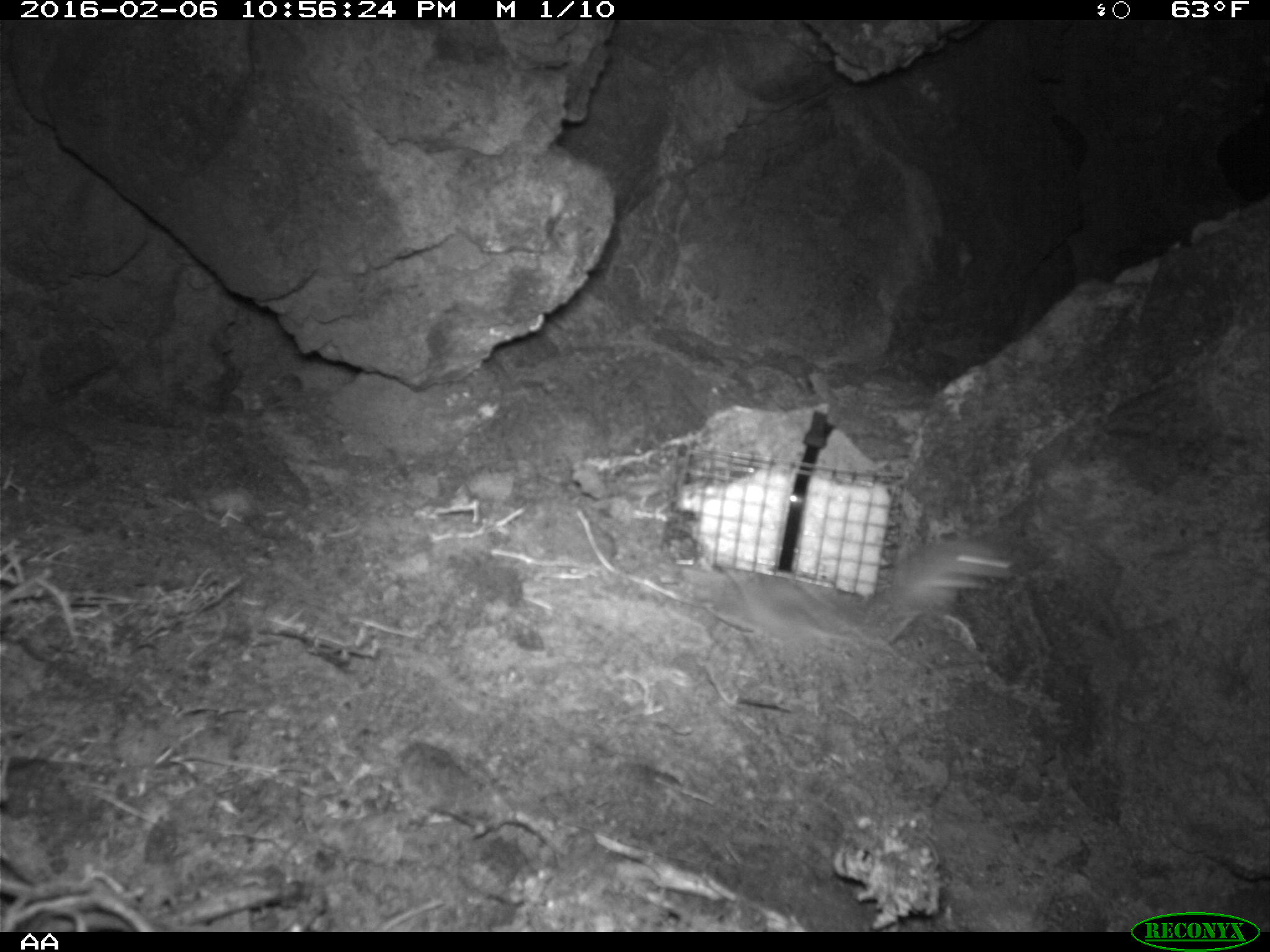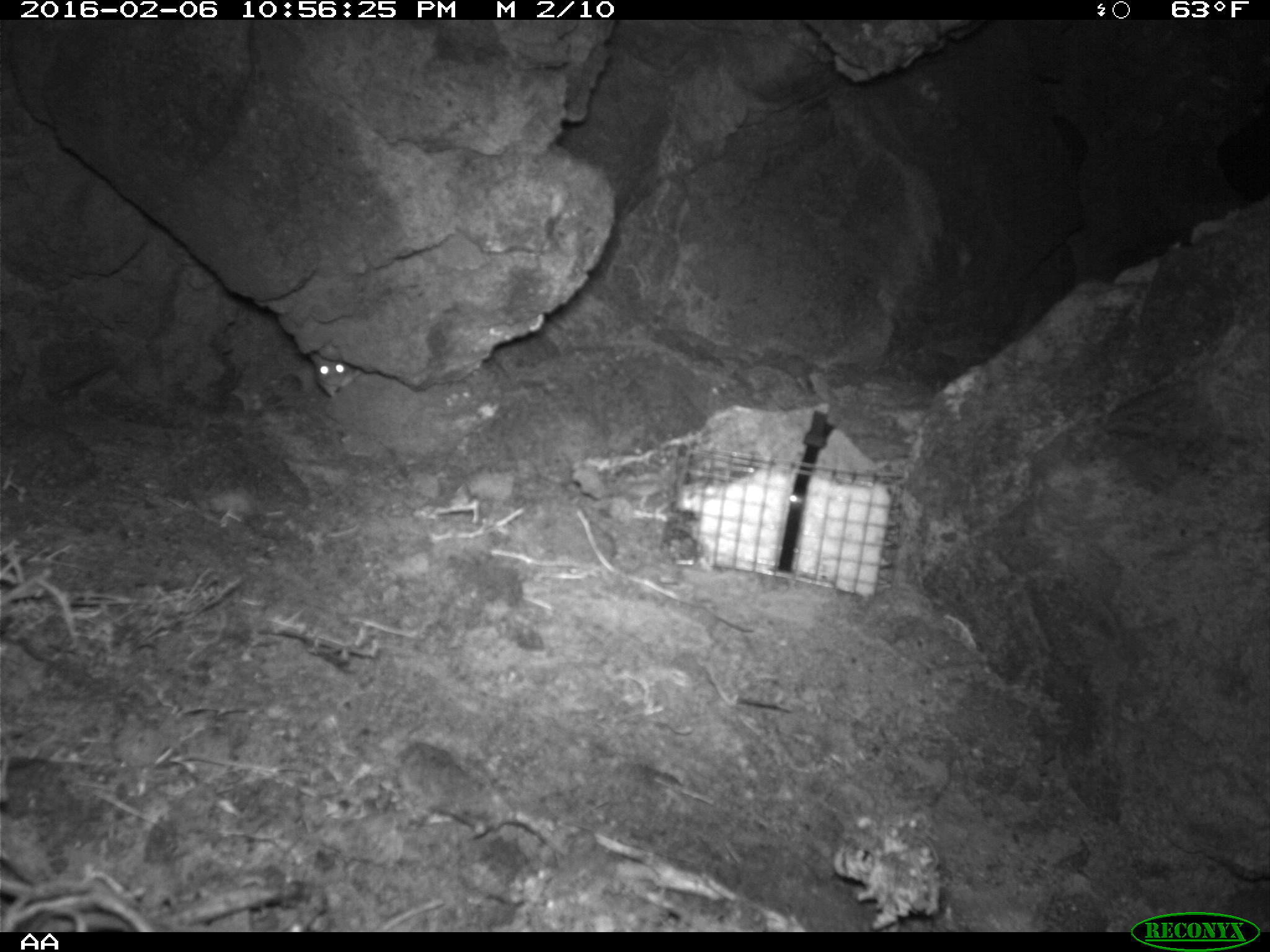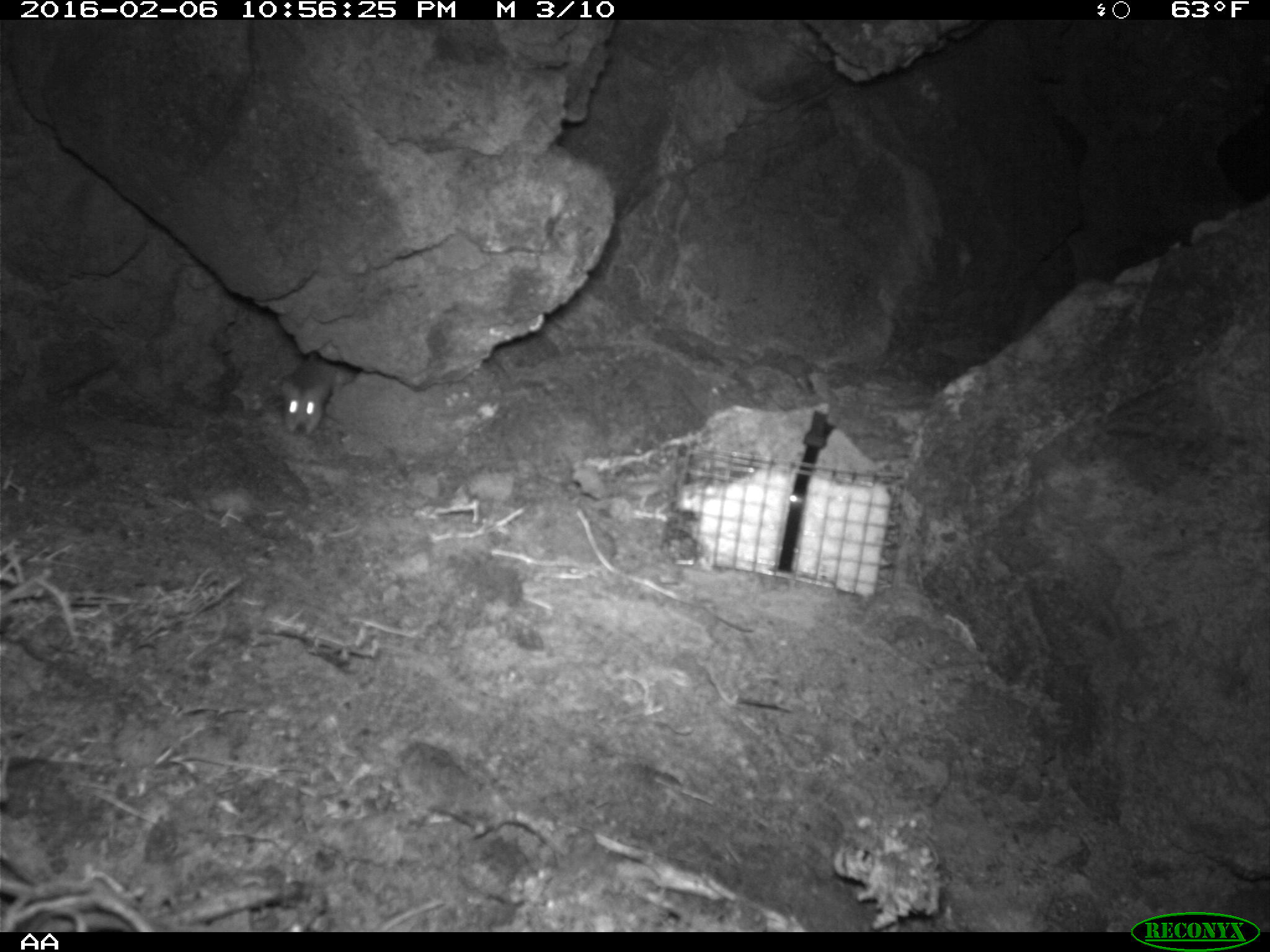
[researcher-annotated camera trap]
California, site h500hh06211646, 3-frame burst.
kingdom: Animalia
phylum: Chordata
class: Mammalia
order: Rodentia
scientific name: Rodentia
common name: rodent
Rodent (Rodentia).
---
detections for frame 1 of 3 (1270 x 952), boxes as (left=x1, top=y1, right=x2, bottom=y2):
rodent: (left=704, top=567, right=858, bottom=648); (left=885, top=539, right=1017, bottom=623)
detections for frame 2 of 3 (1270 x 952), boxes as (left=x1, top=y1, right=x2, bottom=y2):
rodent: (left=307, top=350, right=363, bottom=397)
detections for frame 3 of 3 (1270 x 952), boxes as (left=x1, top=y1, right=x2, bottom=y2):
rodent: (left=277, top=356, right=356, bottom=435)